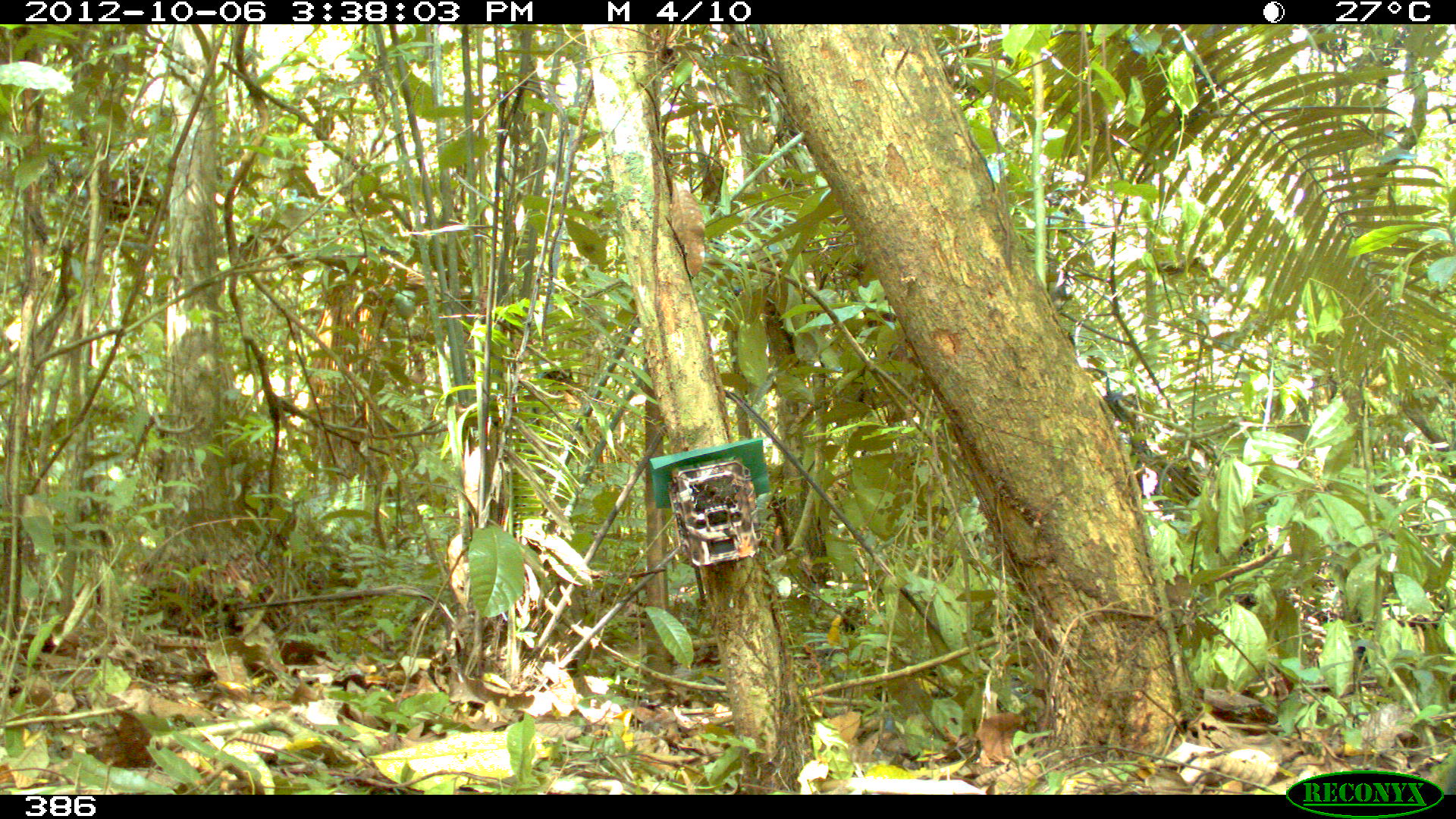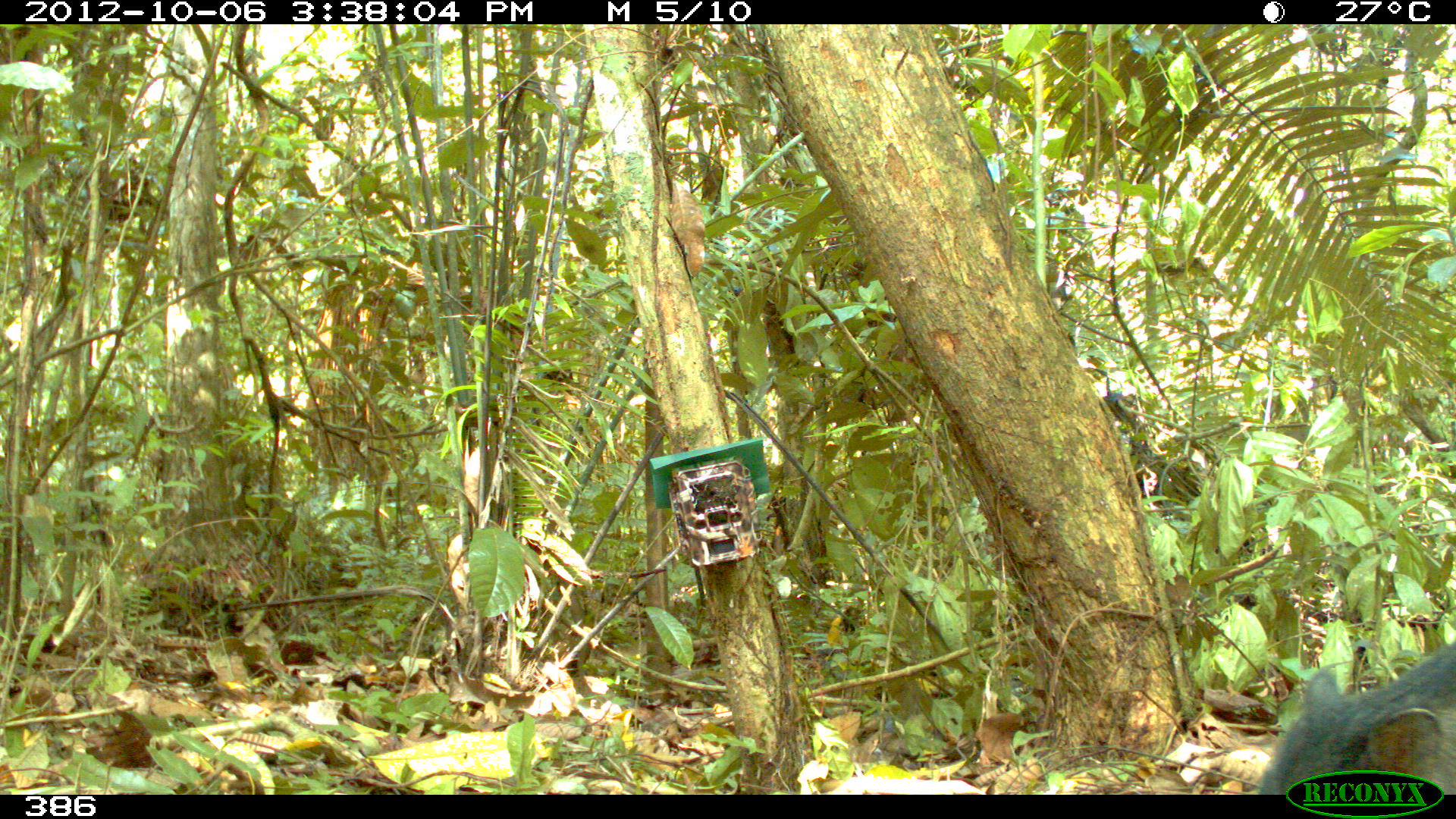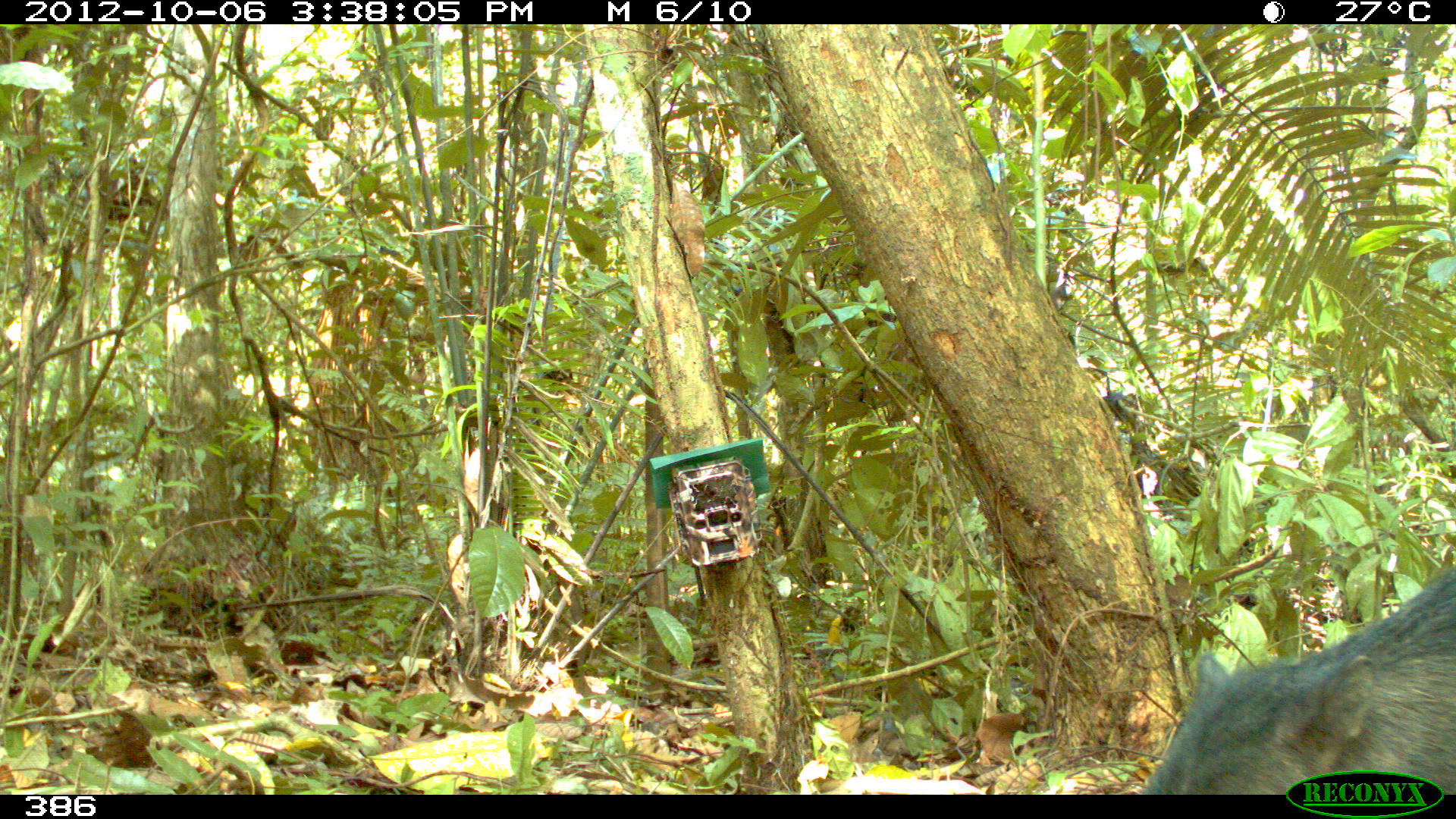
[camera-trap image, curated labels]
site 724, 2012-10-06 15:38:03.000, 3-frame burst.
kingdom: Animalia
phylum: Chordata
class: Mammalia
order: Artiodactyla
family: Tayassuidae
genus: Tayassu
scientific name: Tayassu pecari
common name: white-lipped peccary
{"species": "Tayassu pecari (white-lipped peccary)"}